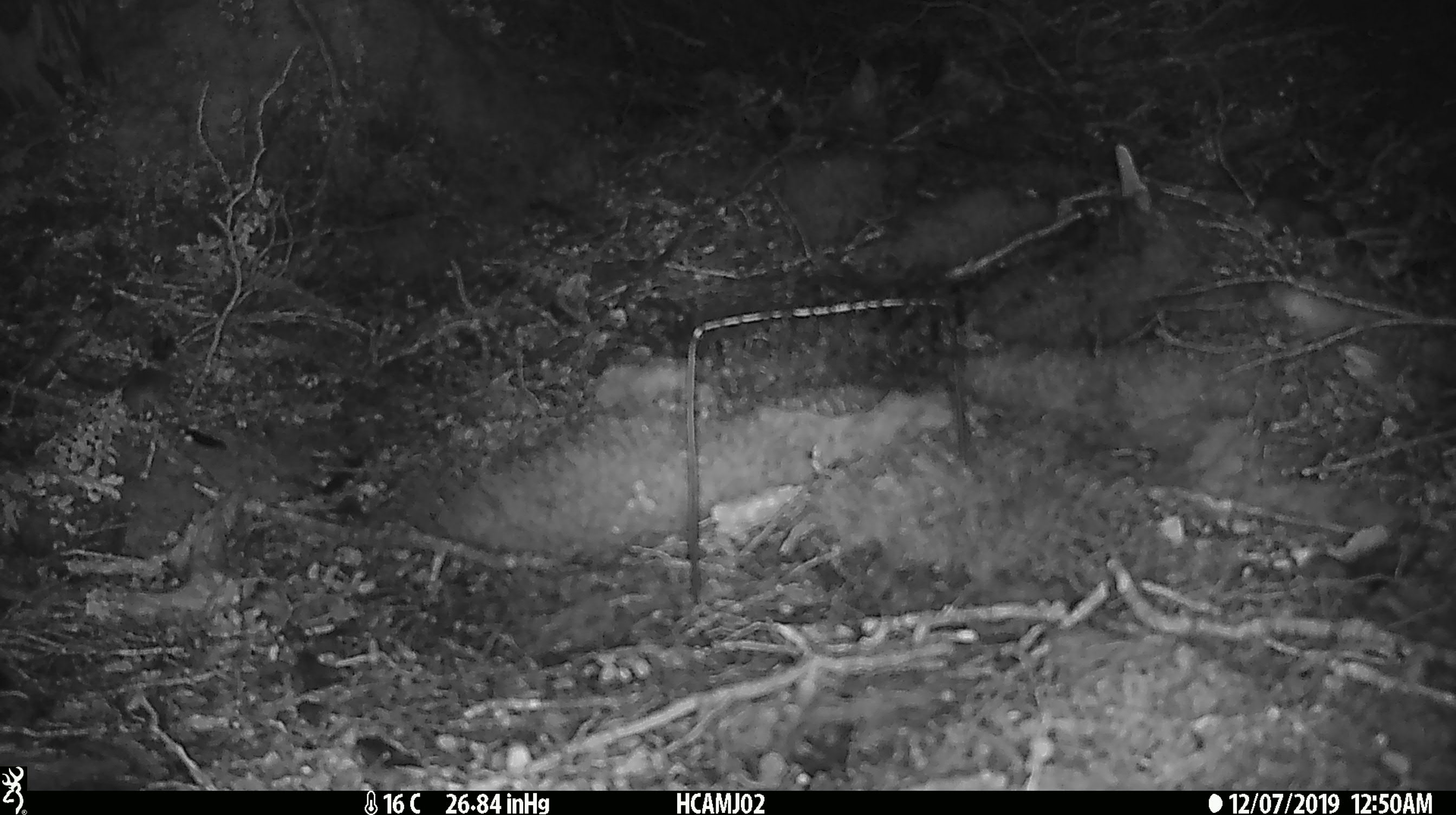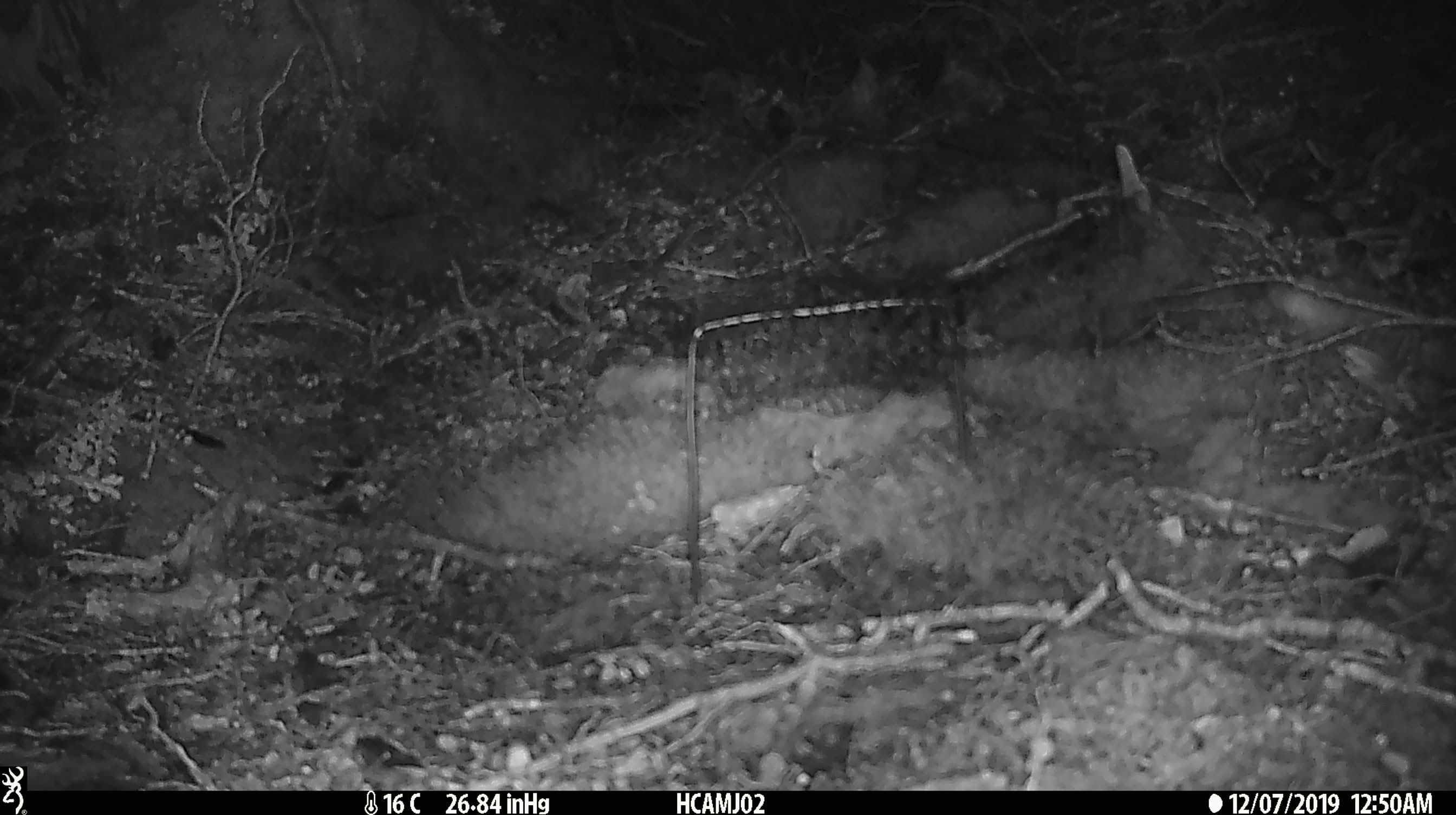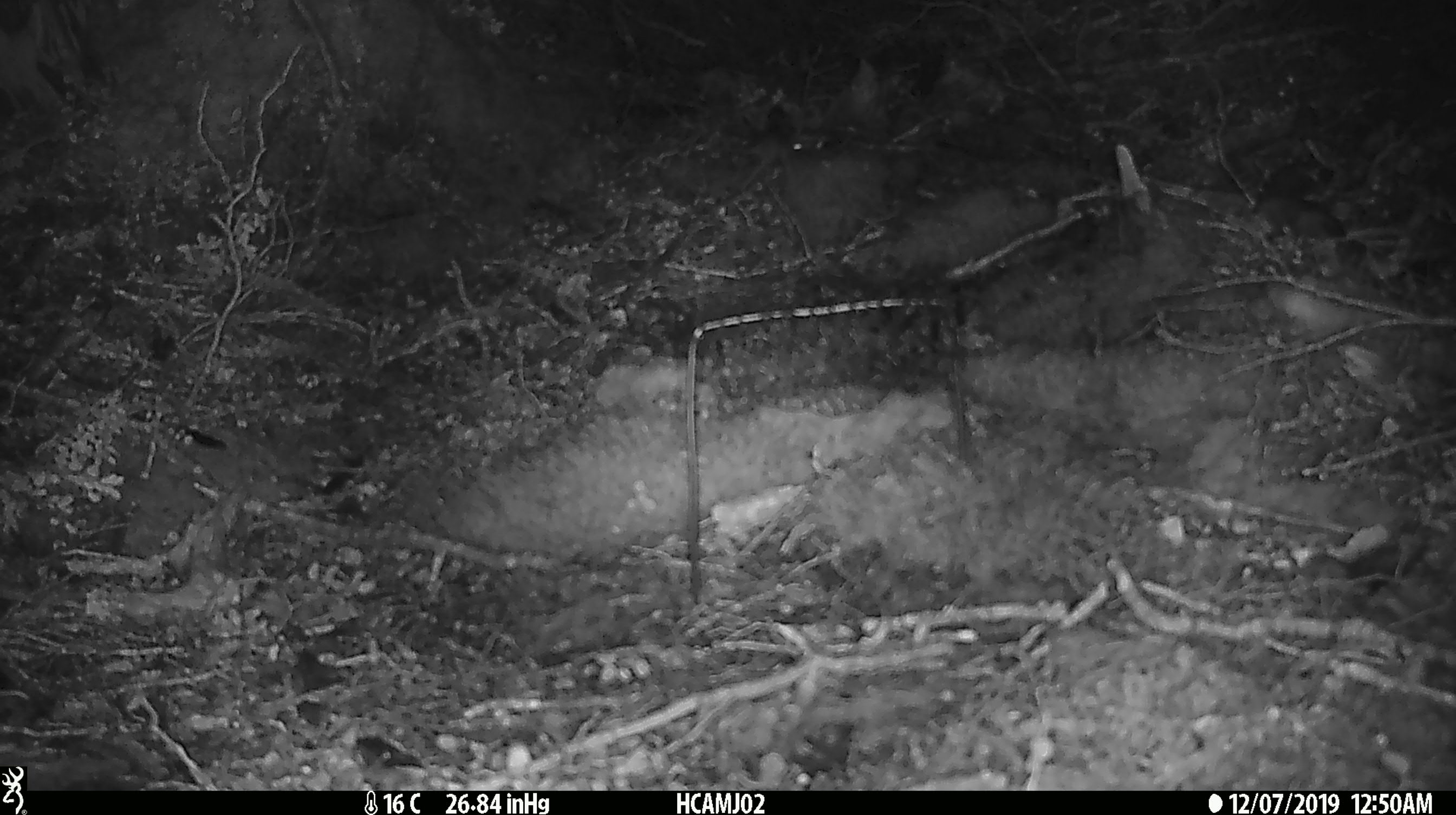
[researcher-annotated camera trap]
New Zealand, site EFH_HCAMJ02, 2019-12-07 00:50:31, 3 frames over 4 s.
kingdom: Animalia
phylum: Chordata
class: Mammalia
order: Rodentia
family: Muridae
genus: Mus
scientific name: Mus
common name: mouse